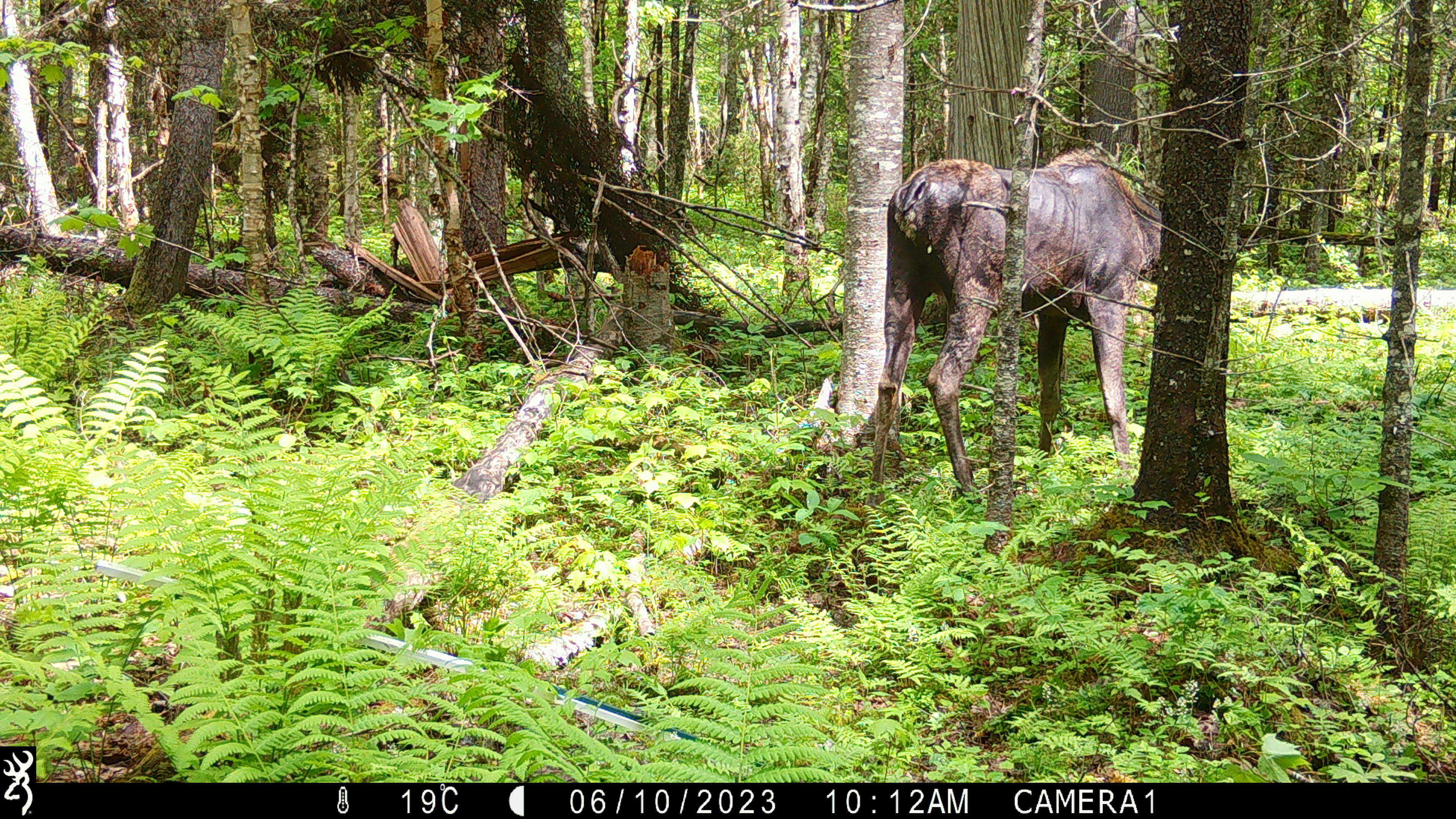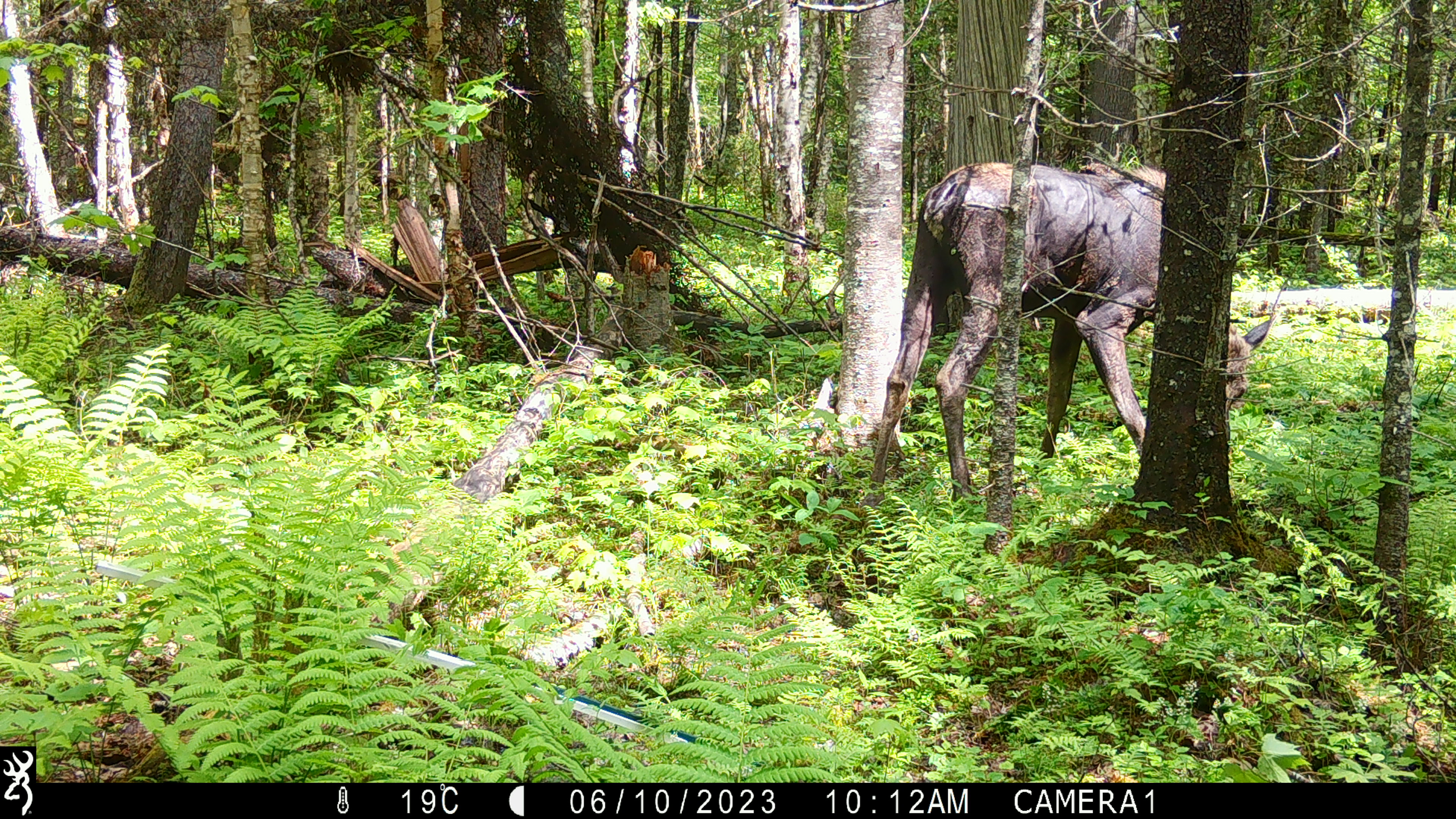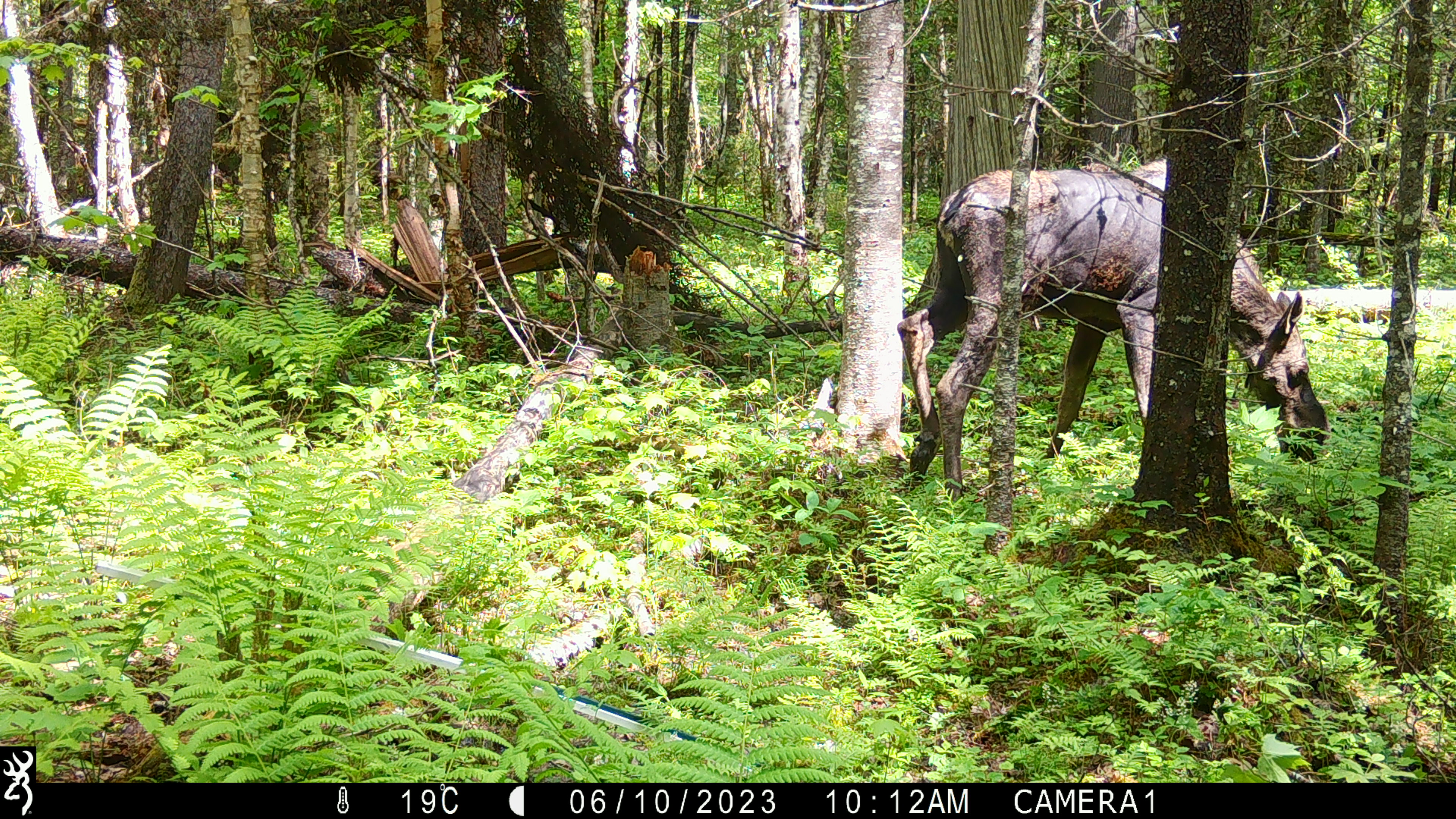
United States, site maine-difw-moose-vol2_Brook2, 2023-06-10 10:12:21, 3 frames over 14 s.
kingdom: Animalia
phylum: Chordata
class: Mammalia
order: Artiodactyla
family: Cervidae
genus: Alces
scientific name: Alces alces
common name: moose